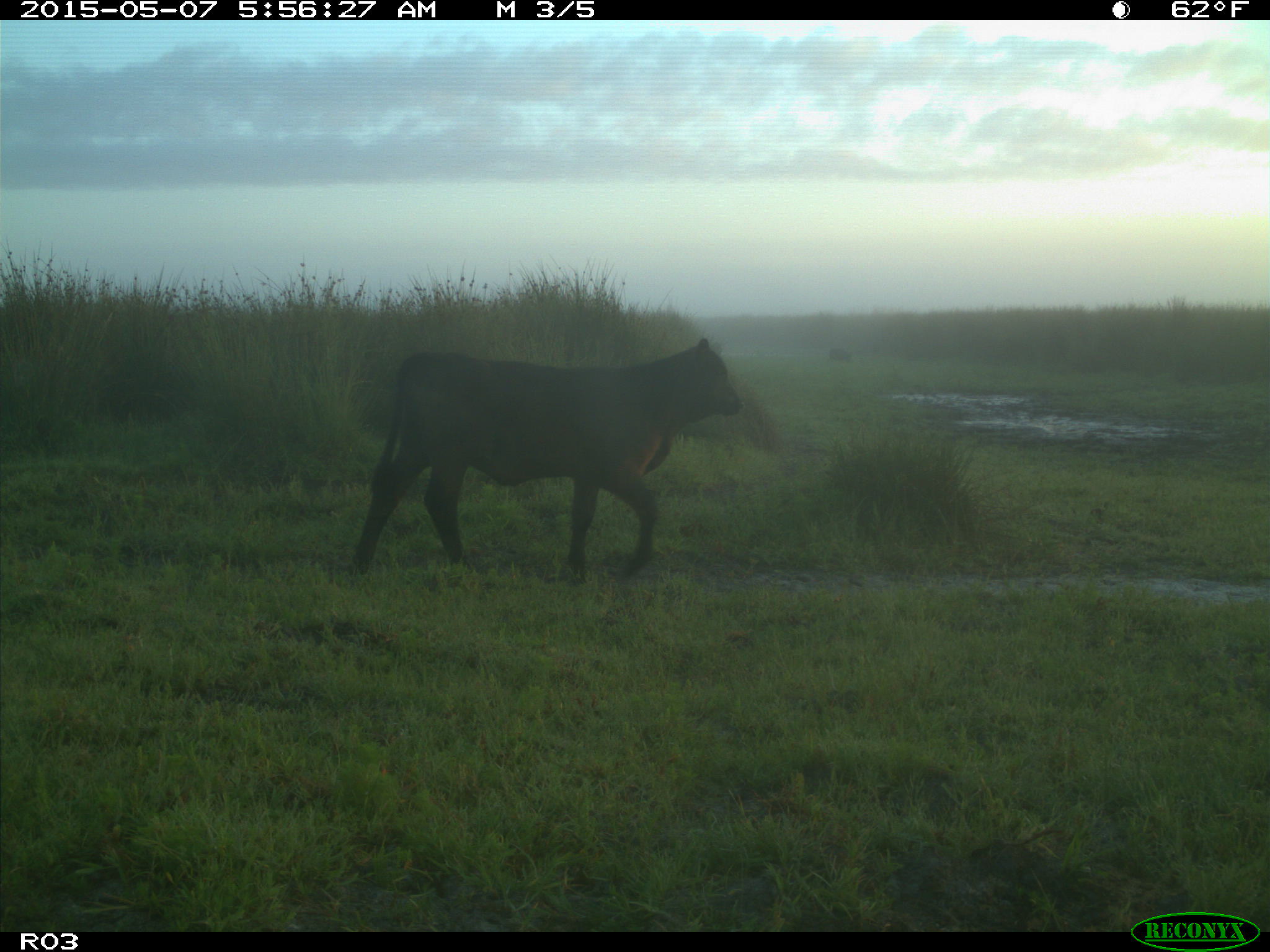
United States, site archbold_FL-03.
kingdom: Animalia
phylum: Chordata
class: Mammalia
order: Artiodactyla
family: Bovidae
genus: Bos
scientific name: Bos taurus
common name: domestic cow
Bos taurus (domestic cow).